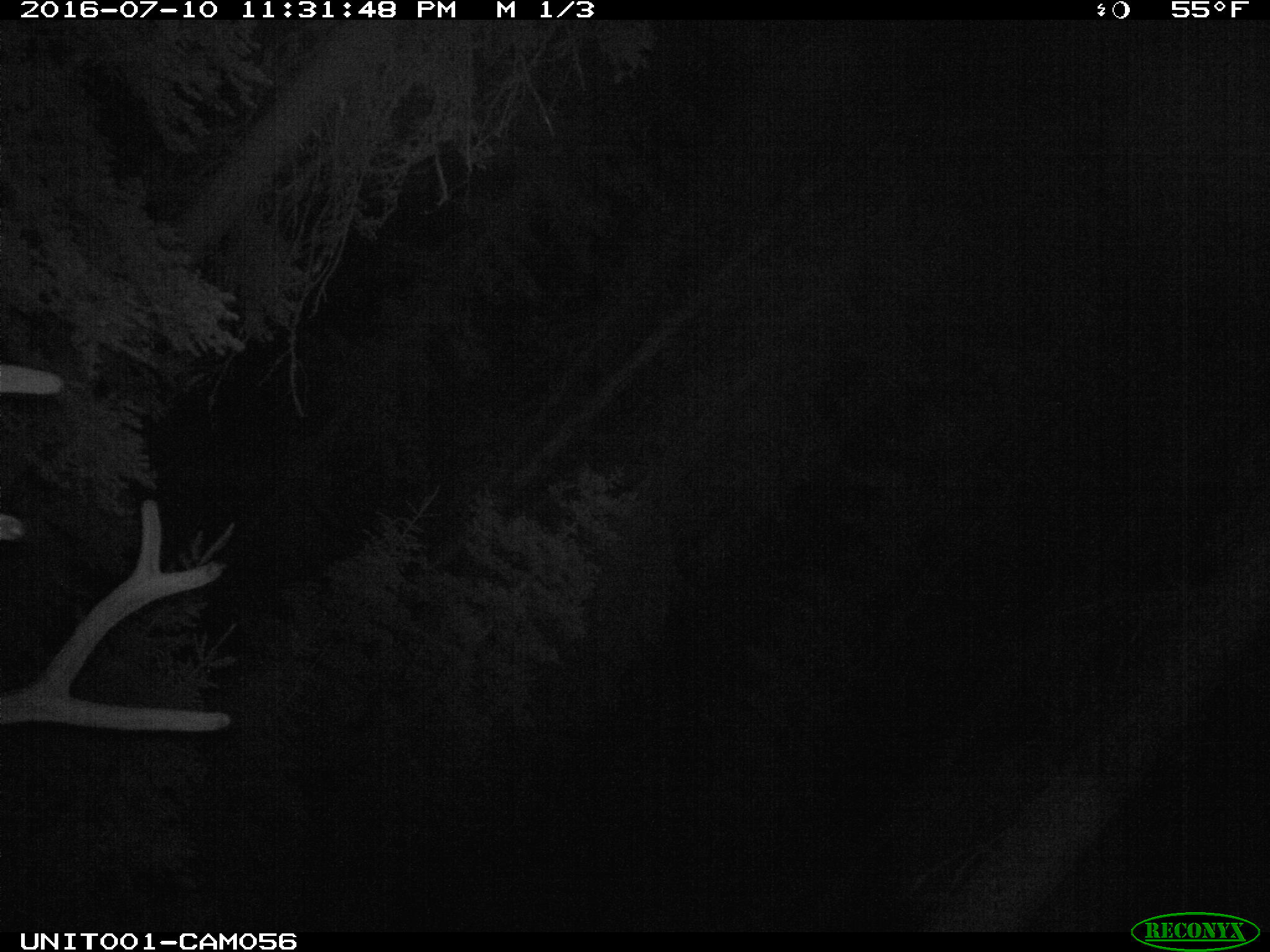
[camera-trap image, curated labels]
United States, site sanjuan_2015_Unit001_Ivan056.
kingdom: Animalia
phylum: Chordata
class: Mammalia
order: Artiodactyla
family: Cervidae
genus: Cervus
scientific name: Cervus elaphus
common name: red deer